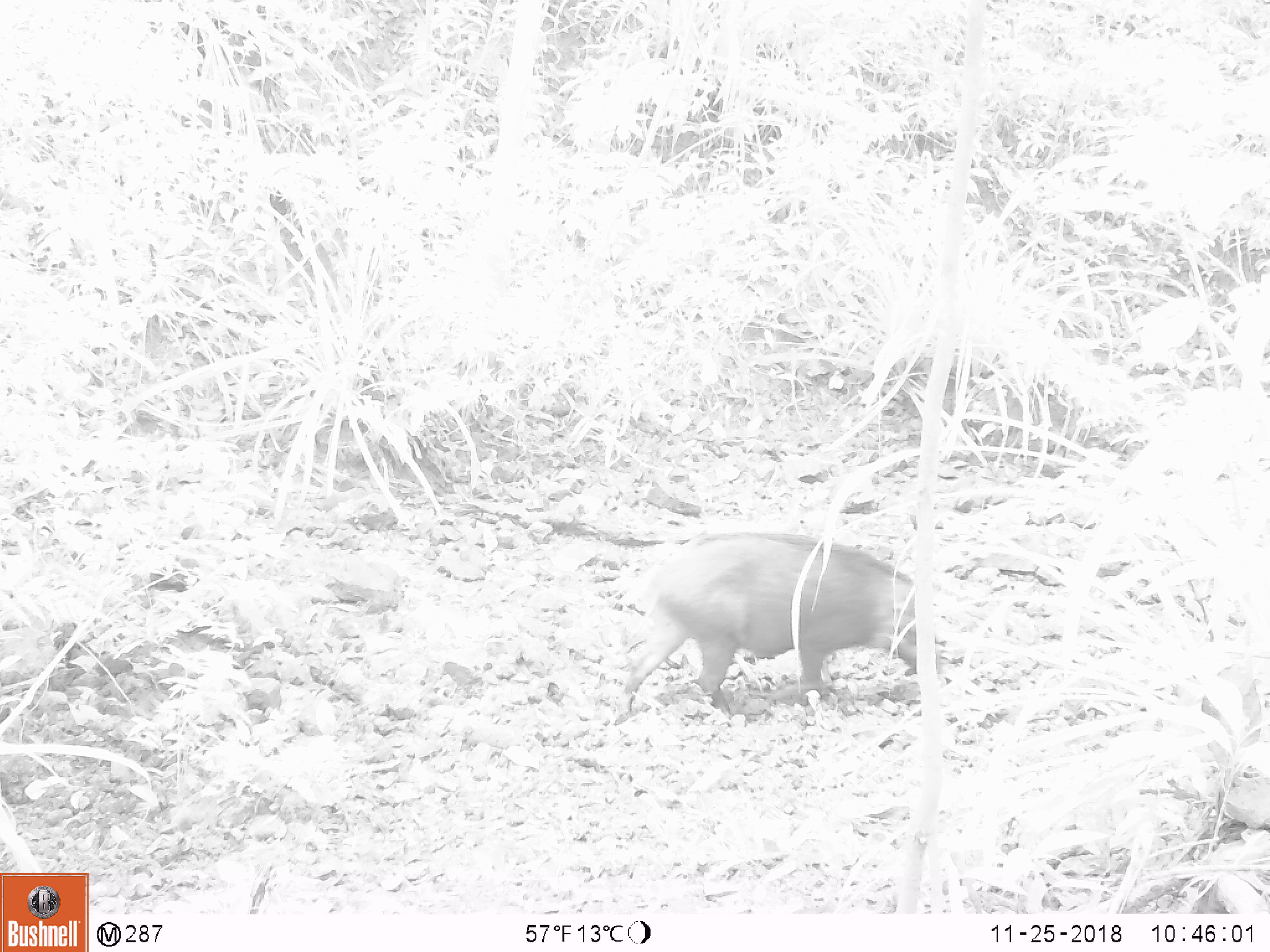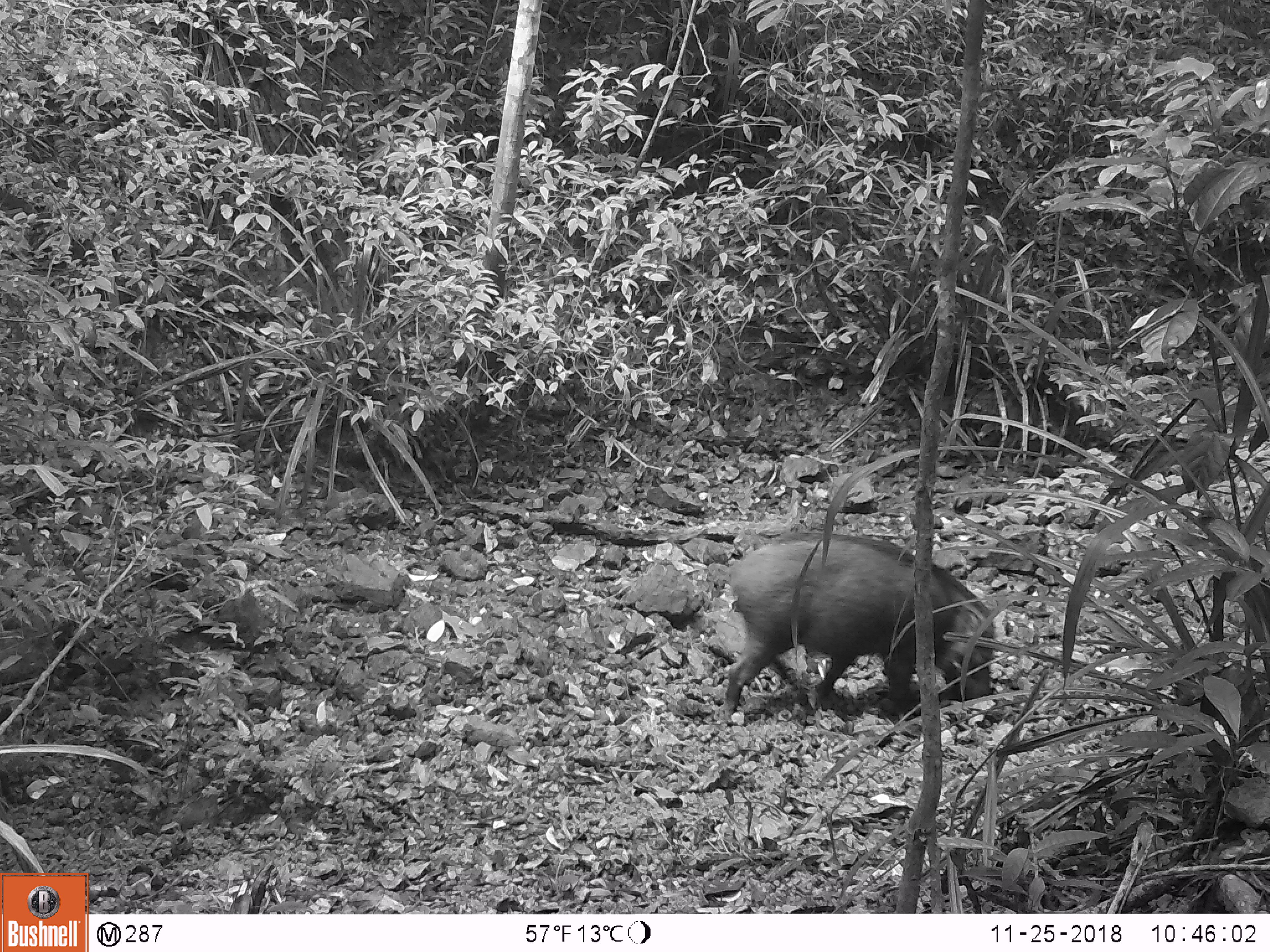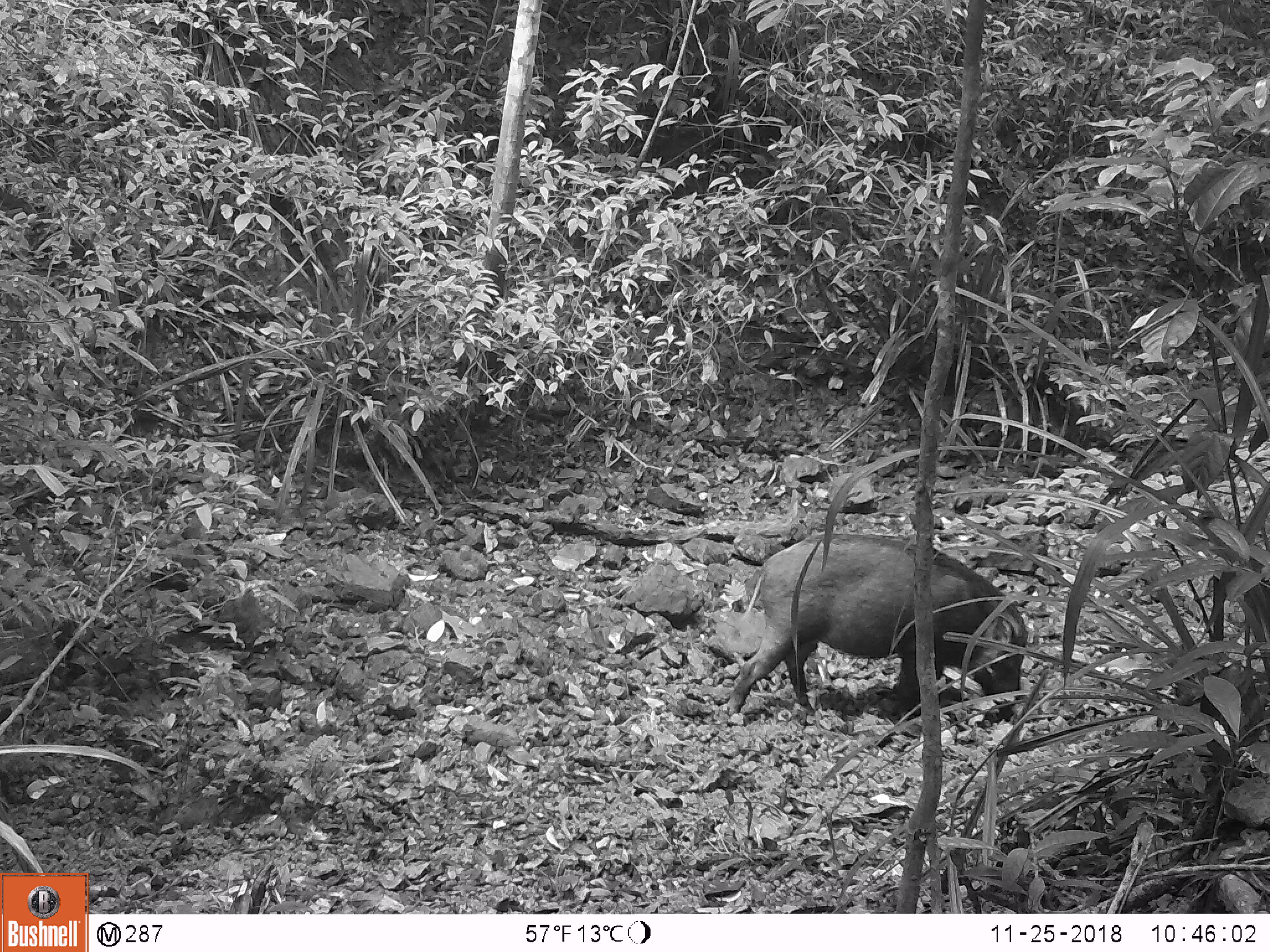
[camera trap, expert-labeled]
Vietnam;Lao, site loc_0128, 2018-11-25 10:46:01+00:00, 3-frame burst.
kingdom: Animalia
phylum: Chordata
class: Mammalia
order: Artiodactyla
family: Suidae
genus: Sus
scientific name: Sus scrofa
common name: eurasian wild pig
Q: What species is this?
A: Eurasian wild pig (Sus scrofa).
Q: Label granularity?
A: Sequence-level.